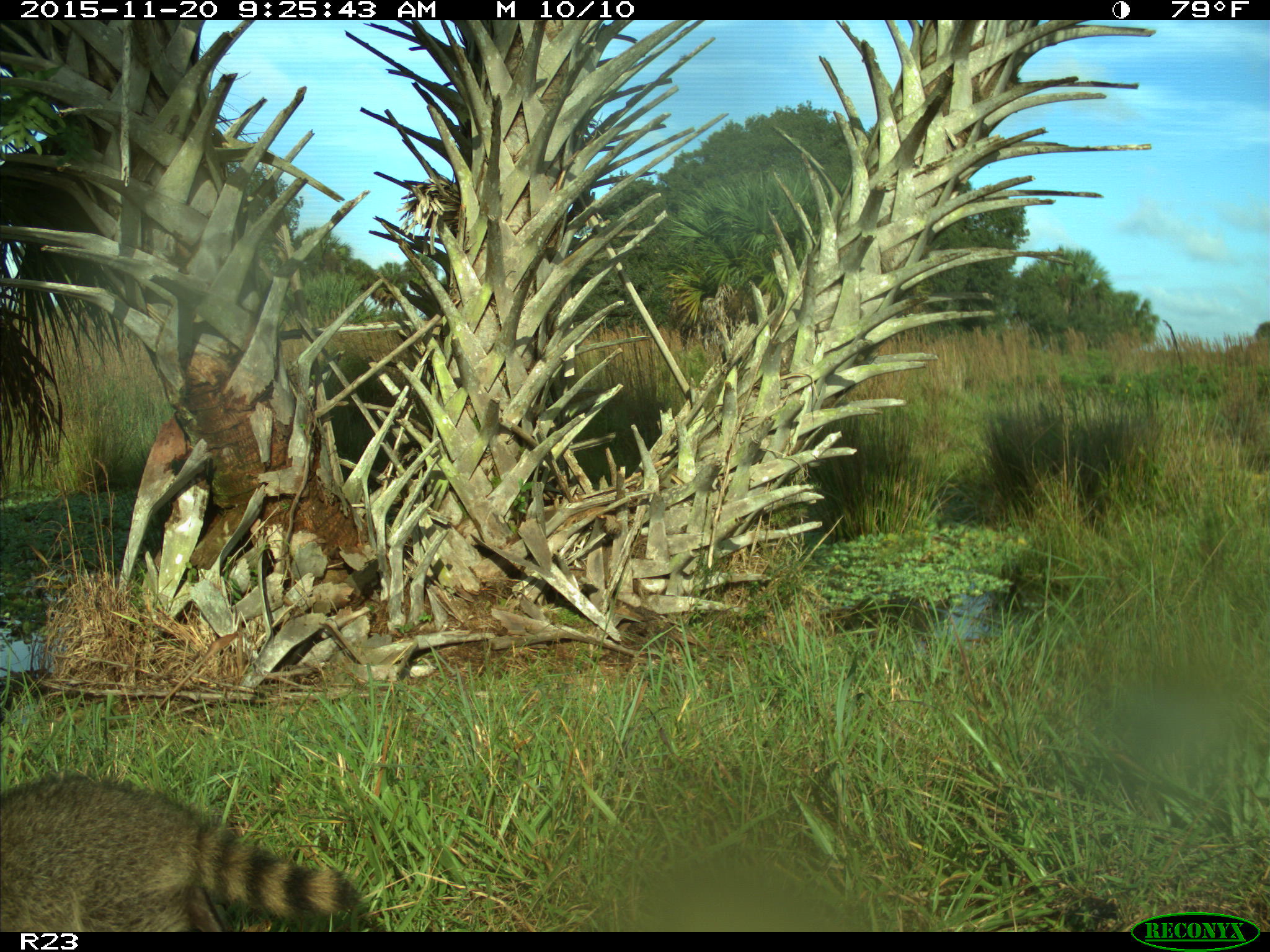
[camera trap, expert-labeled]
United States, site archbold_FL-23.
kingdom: Animalia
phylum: Chordata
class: Mammalia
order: Carnivora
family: Procyonidae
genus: Procyon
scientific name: Procyon lotor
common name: common raccoon